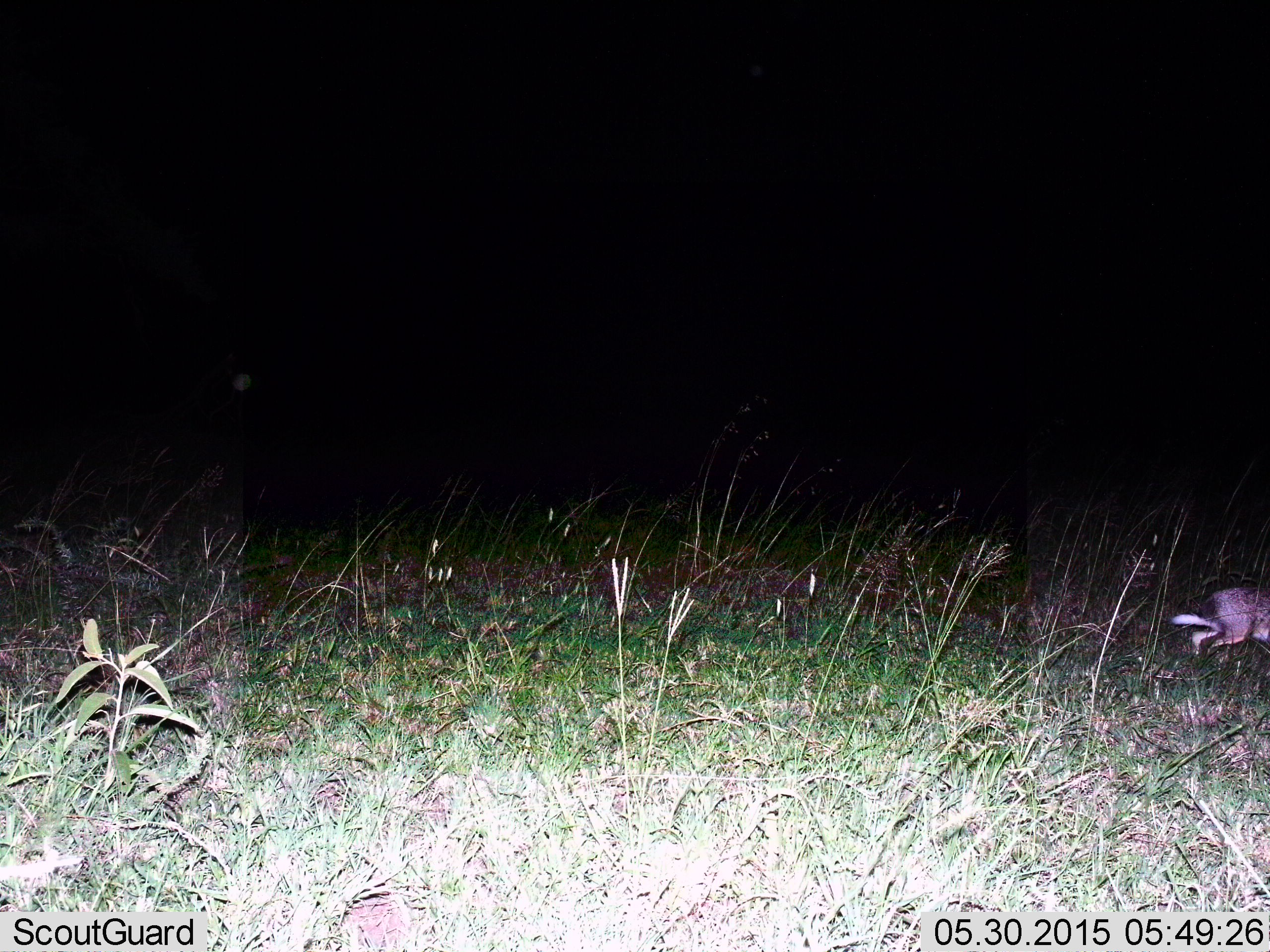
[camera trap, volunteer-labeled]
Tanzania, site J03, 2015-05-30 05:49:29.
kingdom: Animalia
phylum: Chordata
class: Mammalia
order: Lagomorpha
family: Leporidae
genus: Lepus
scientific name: Lepus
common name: hare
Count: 1.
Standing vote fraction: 10%.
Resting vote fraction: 0%.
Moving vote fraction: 90%.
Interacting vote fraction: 0%.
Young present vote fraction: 0%.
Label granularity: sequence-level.